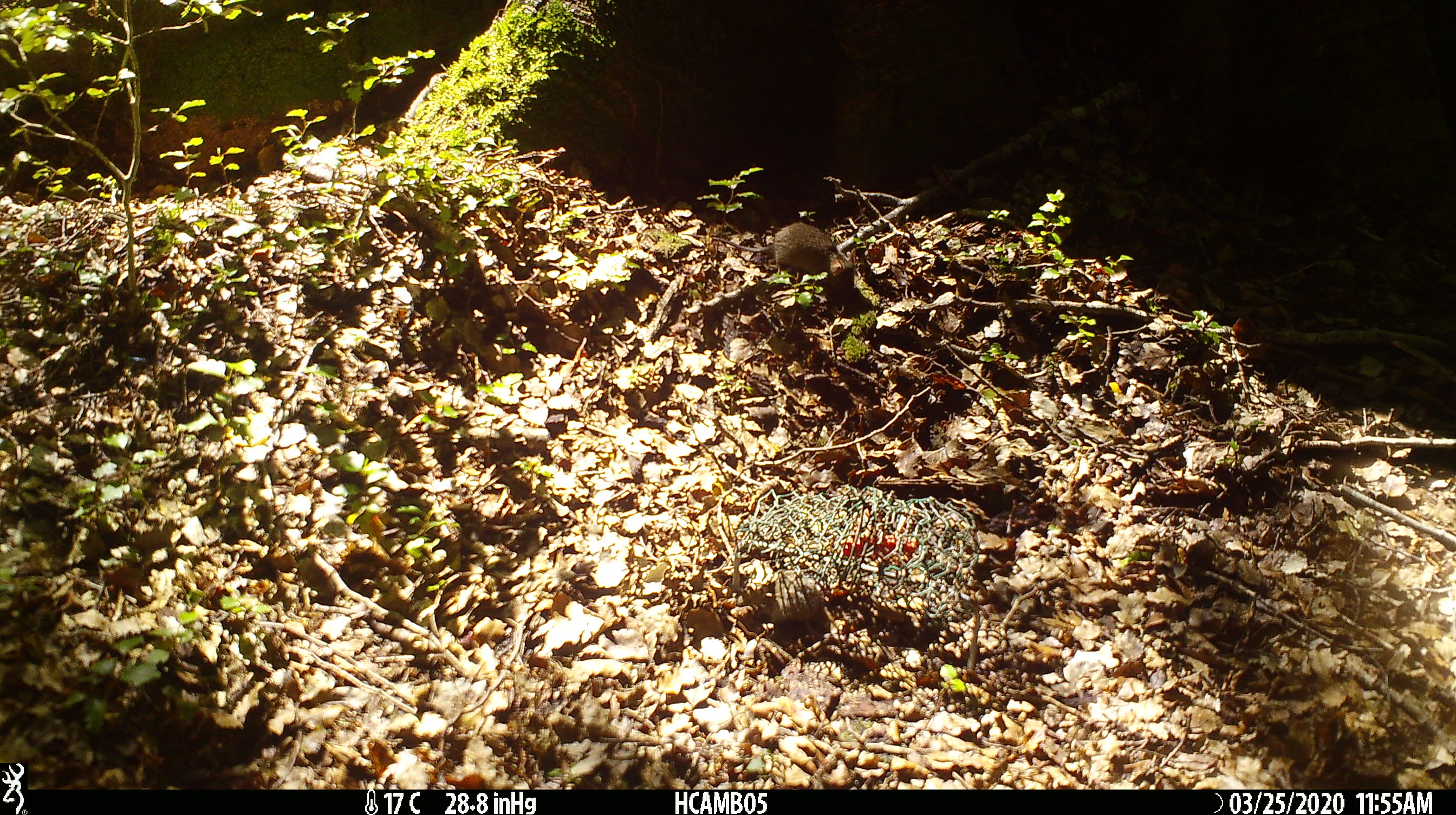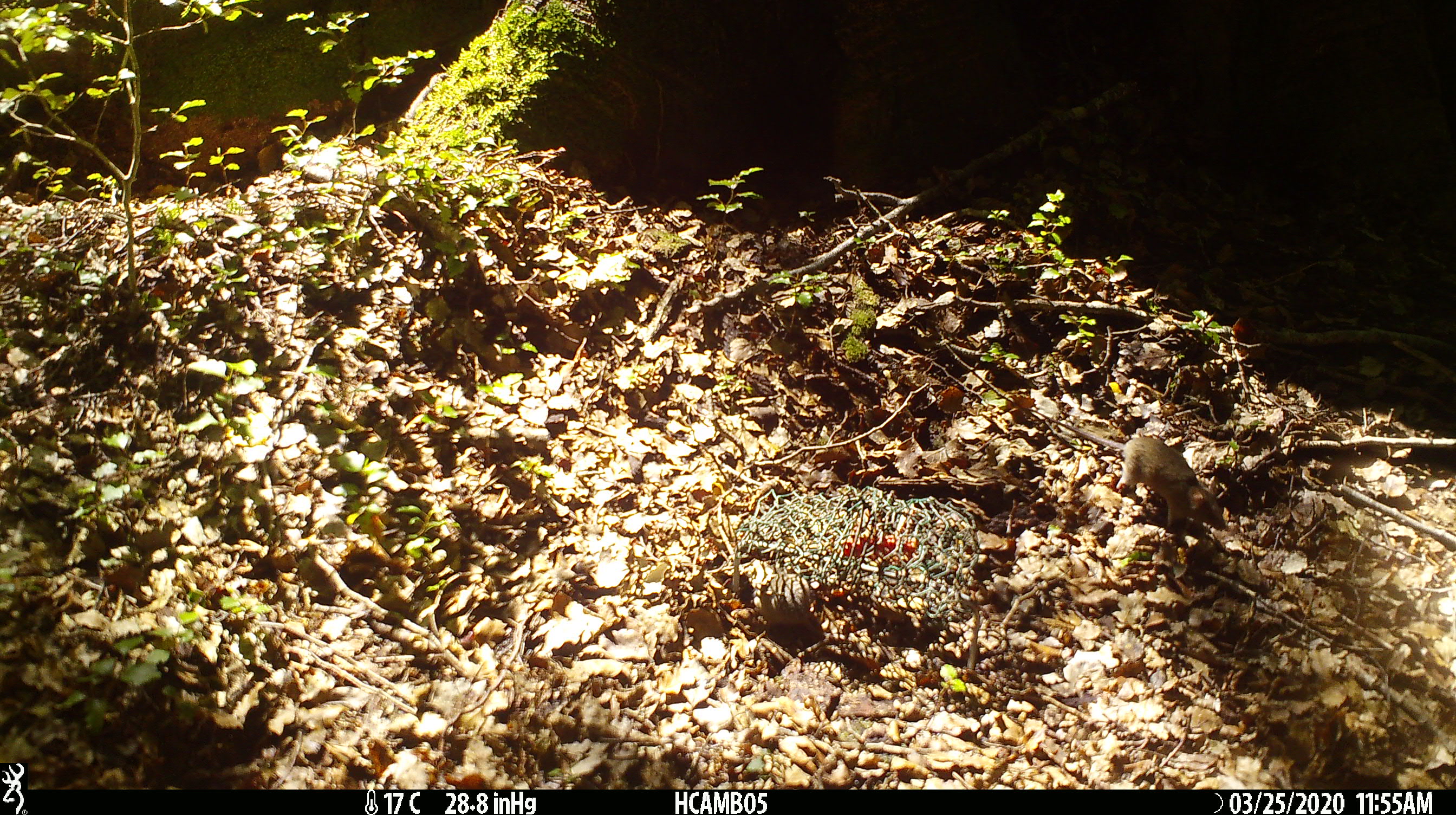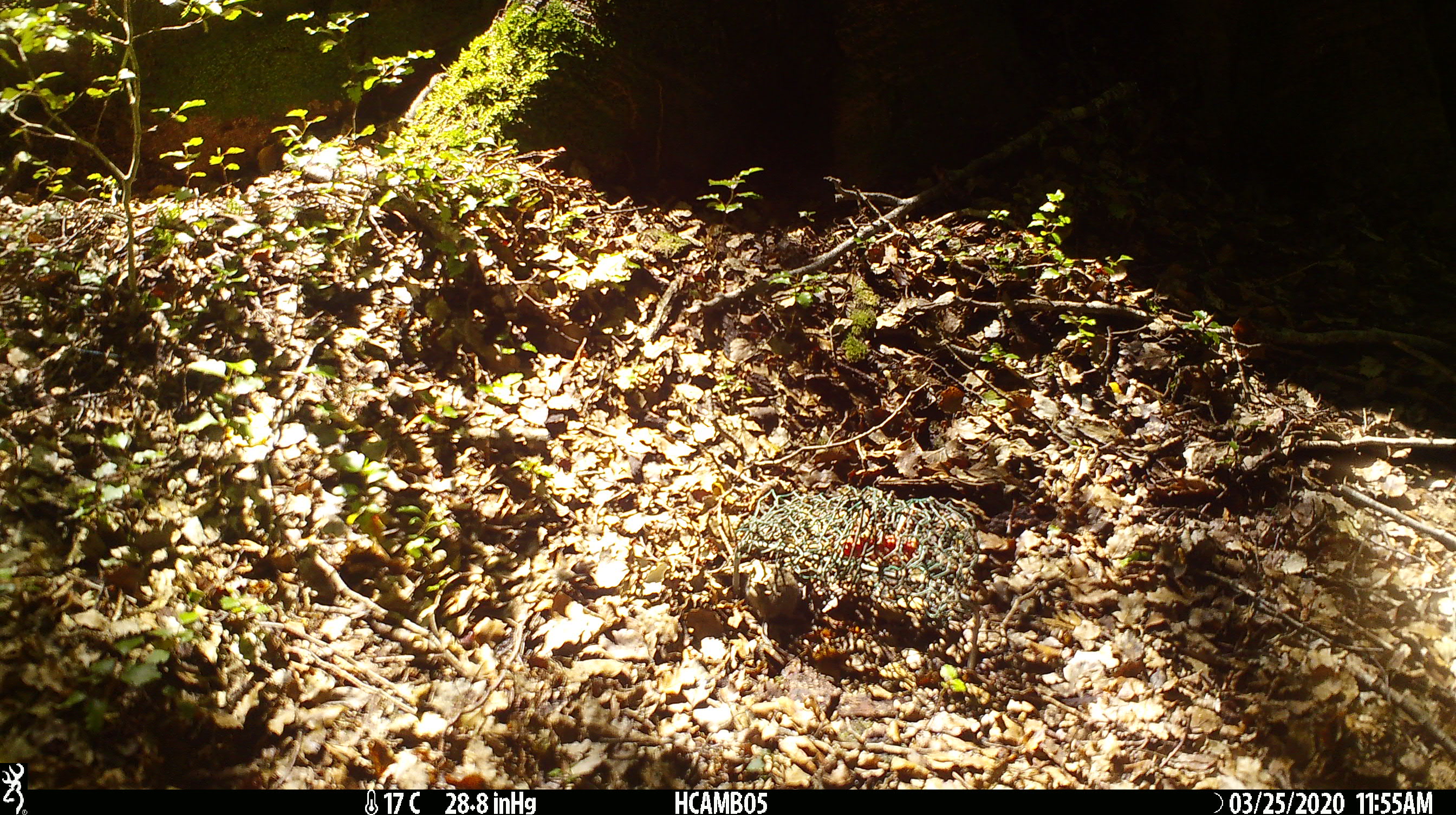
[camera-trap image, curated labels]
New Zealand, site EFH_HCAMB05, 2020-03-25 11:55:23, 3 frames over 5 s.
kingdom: Animalia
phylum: Chordata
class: Mammalia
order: Rodentia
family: Muridae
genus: Mus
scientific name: Mus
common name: mouse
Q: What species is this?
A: Mouse (Mus).